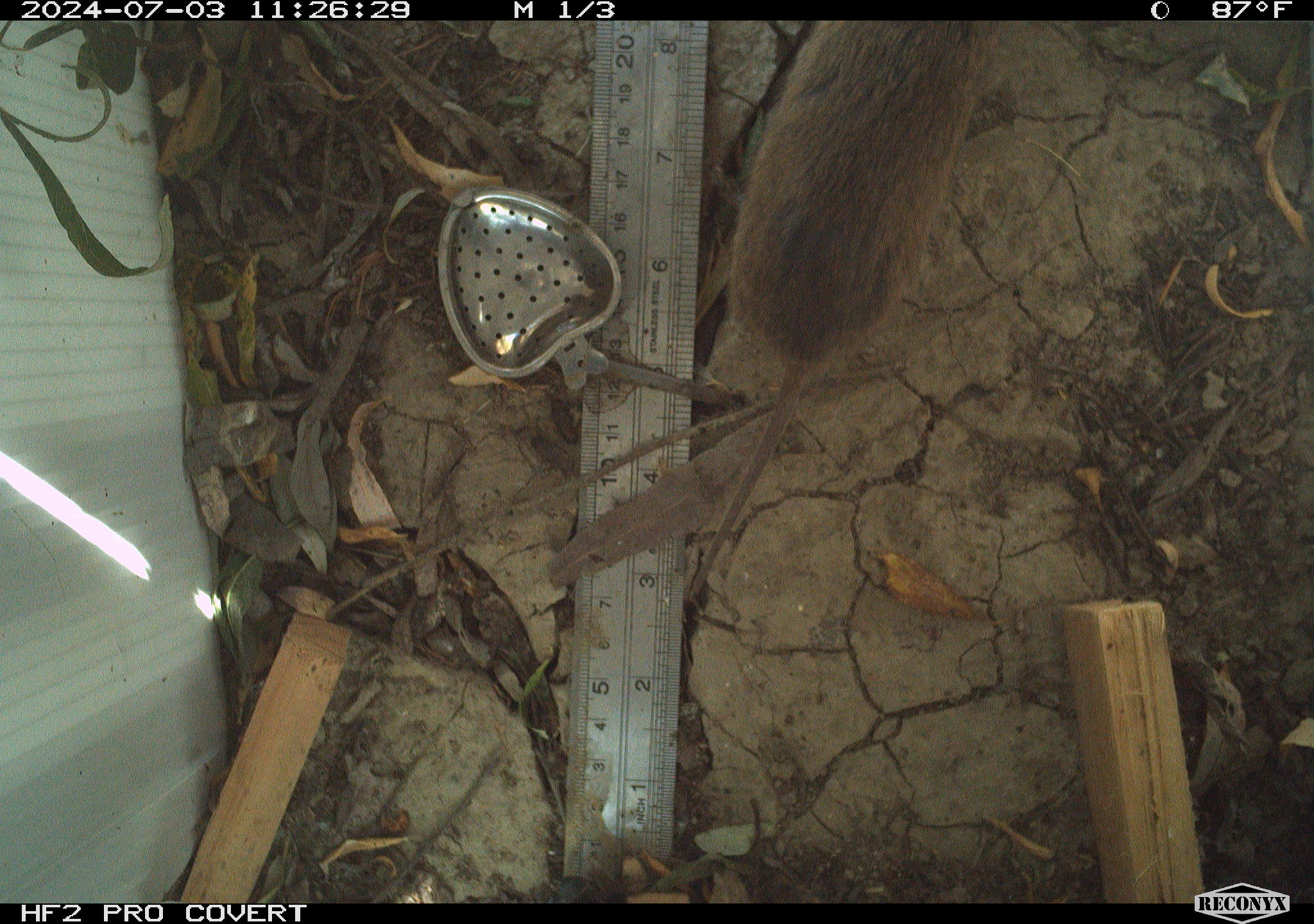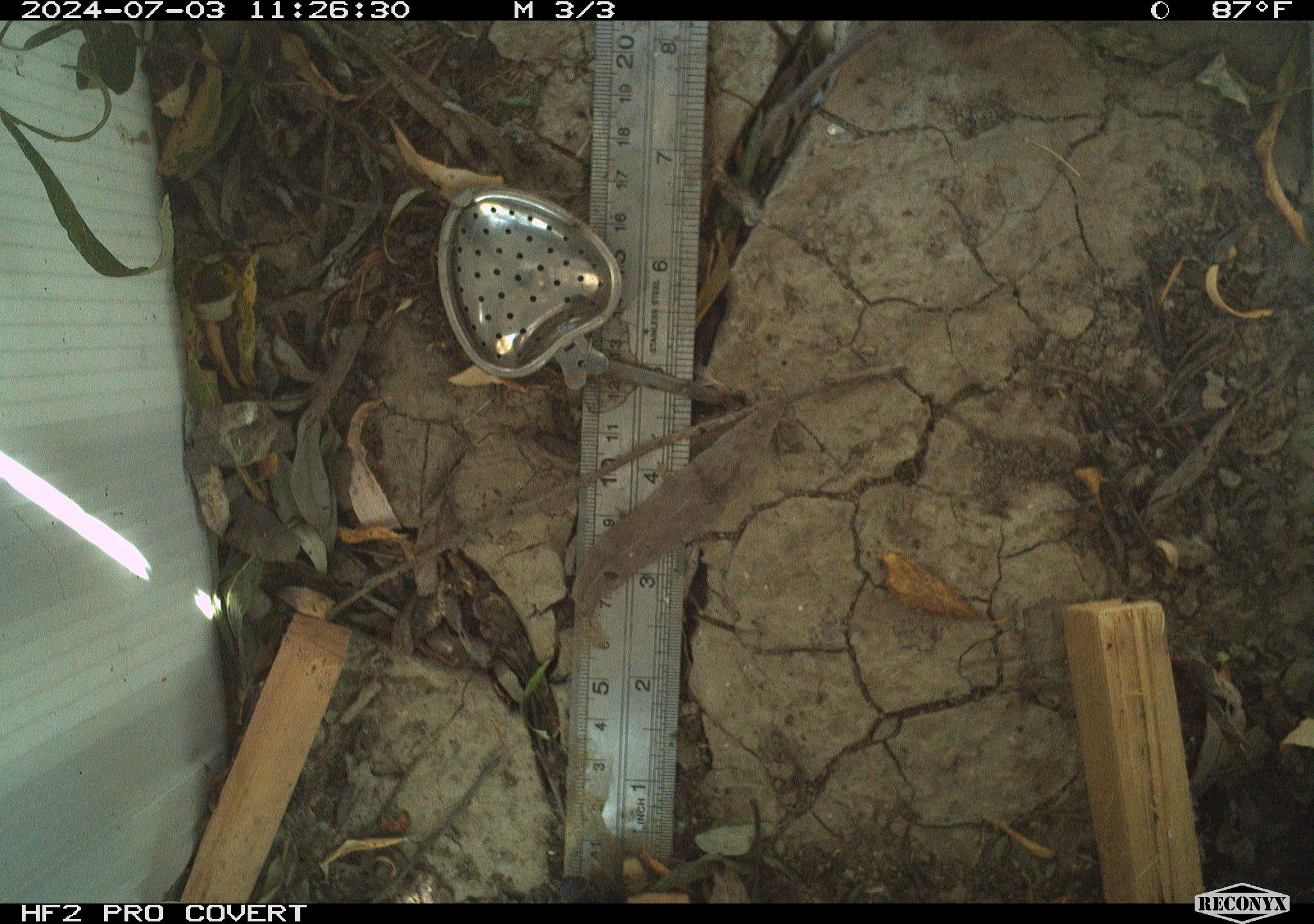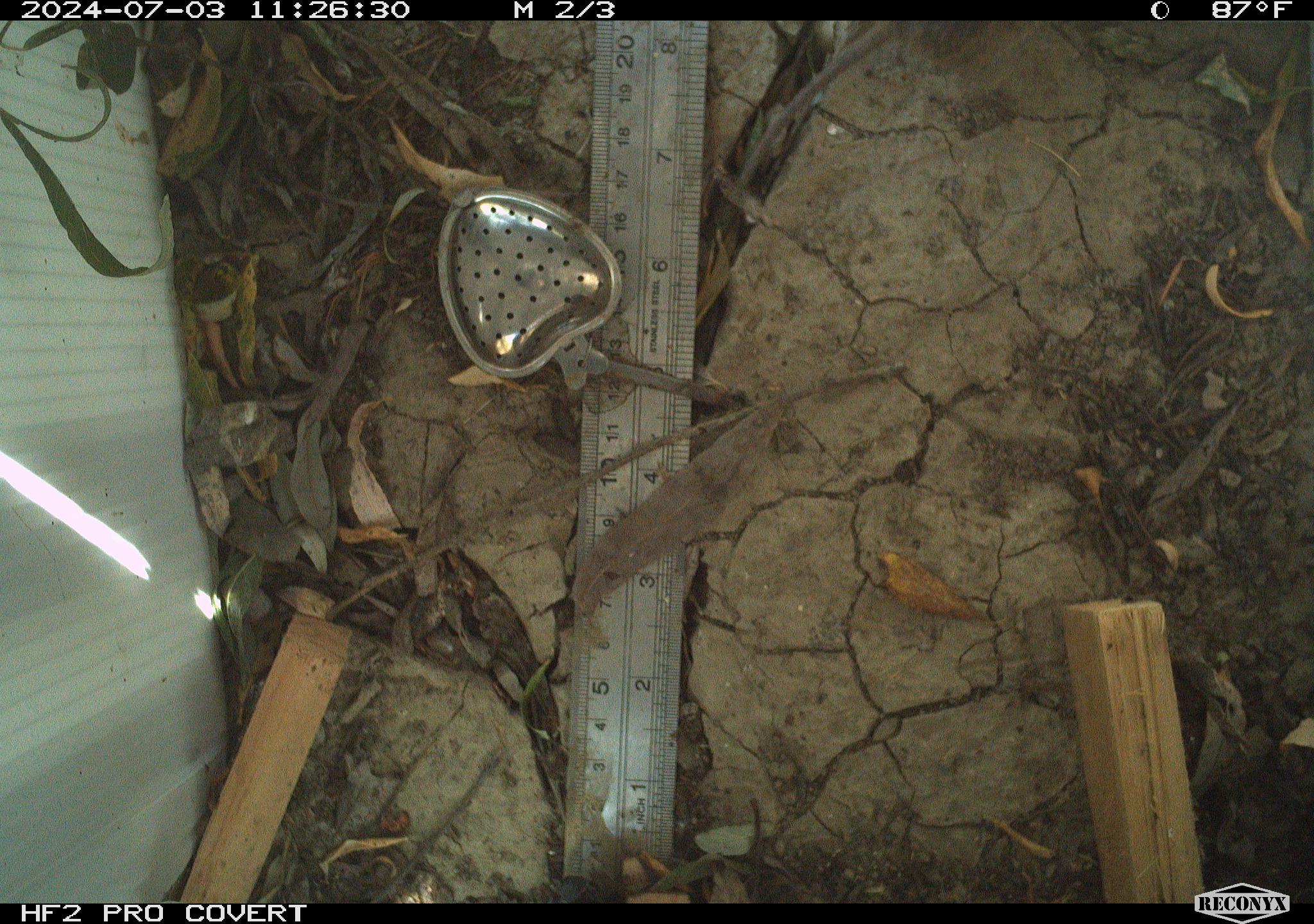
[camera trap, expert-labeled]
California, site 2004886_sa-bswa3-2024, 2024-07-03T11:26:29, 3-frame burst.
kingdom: Animalia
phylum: Chordata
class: Mammalia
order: Rodentia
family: Cricetidae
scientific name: Arvicolinae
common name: voles, lemmings, and muskrats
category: arvicolinae subfamily